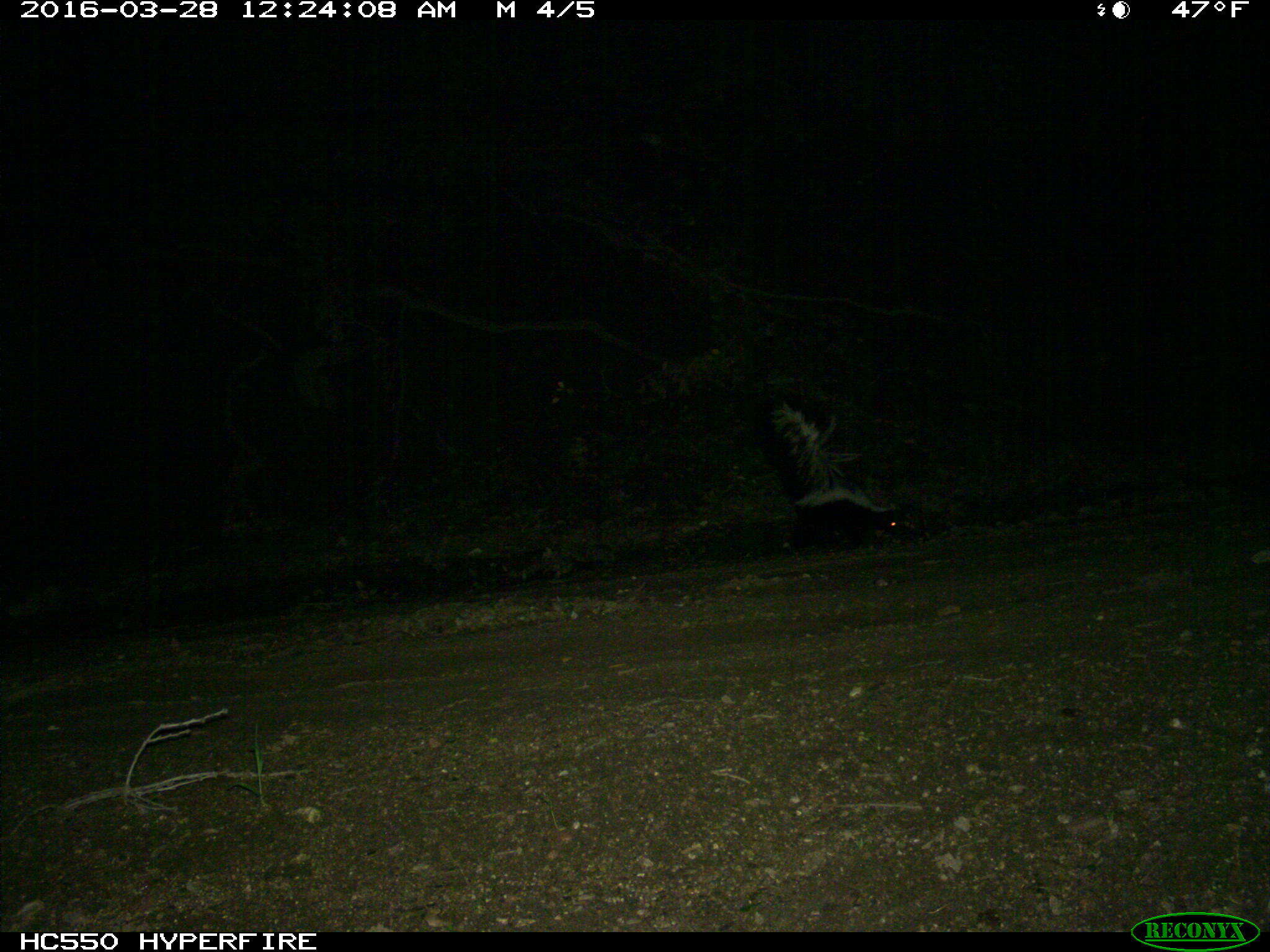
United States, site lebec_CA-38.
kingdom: Animalia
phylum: Chordata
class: Mammalia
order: Carnivora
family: Mephitidae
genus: Mephitis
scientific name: Mephitis mephitis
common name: striped skunk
Mephitis mephitis (striped skunk).